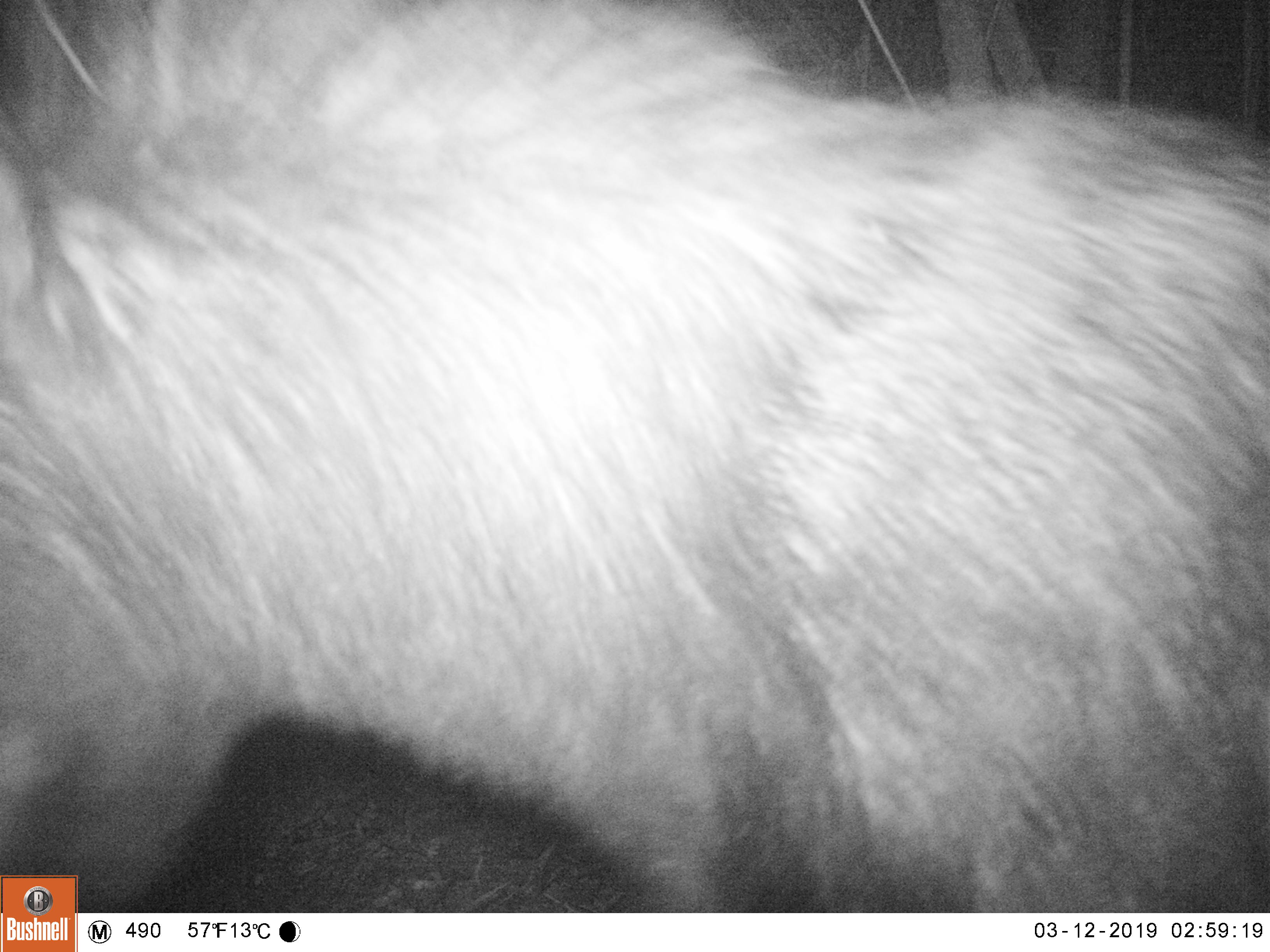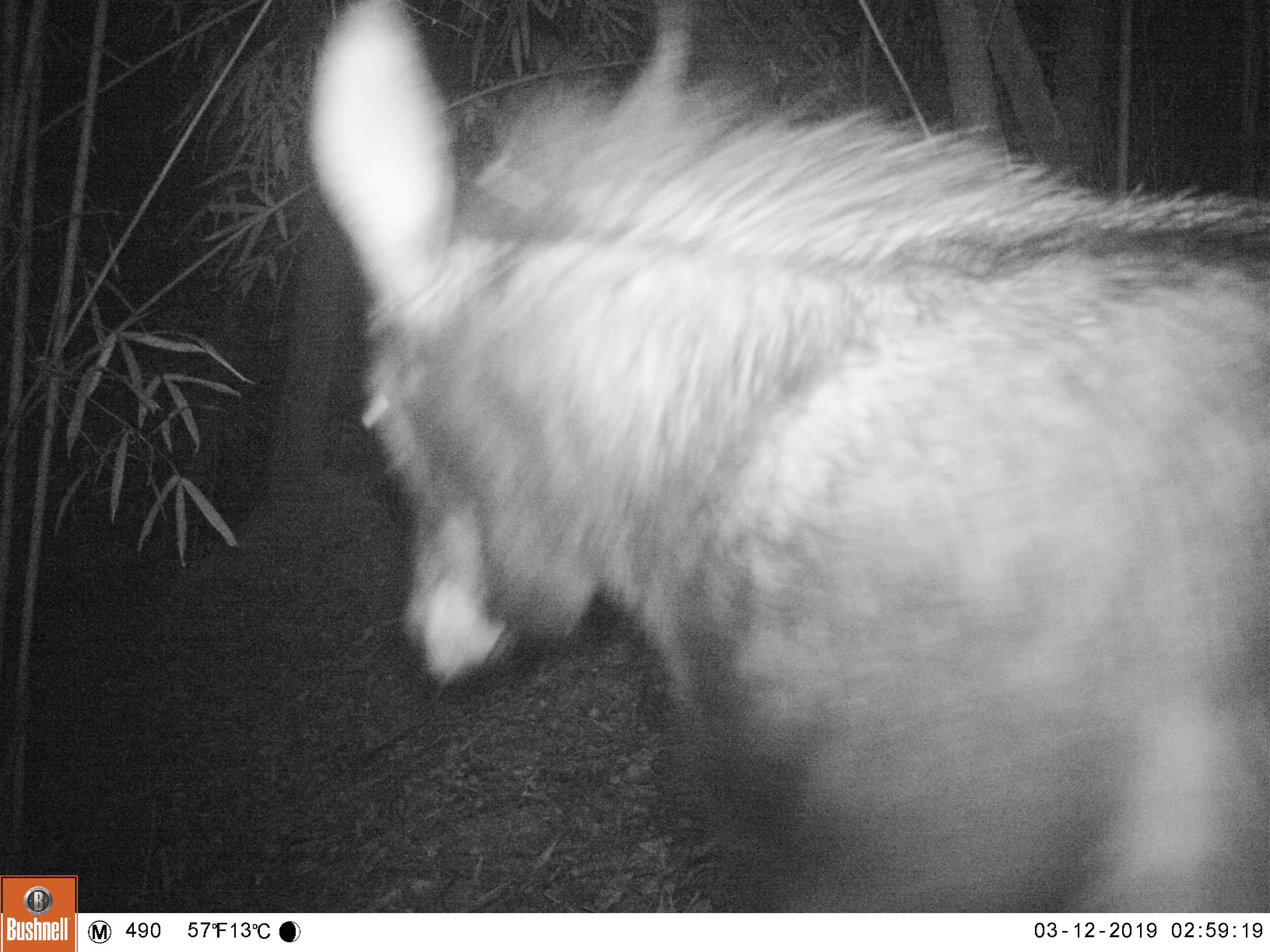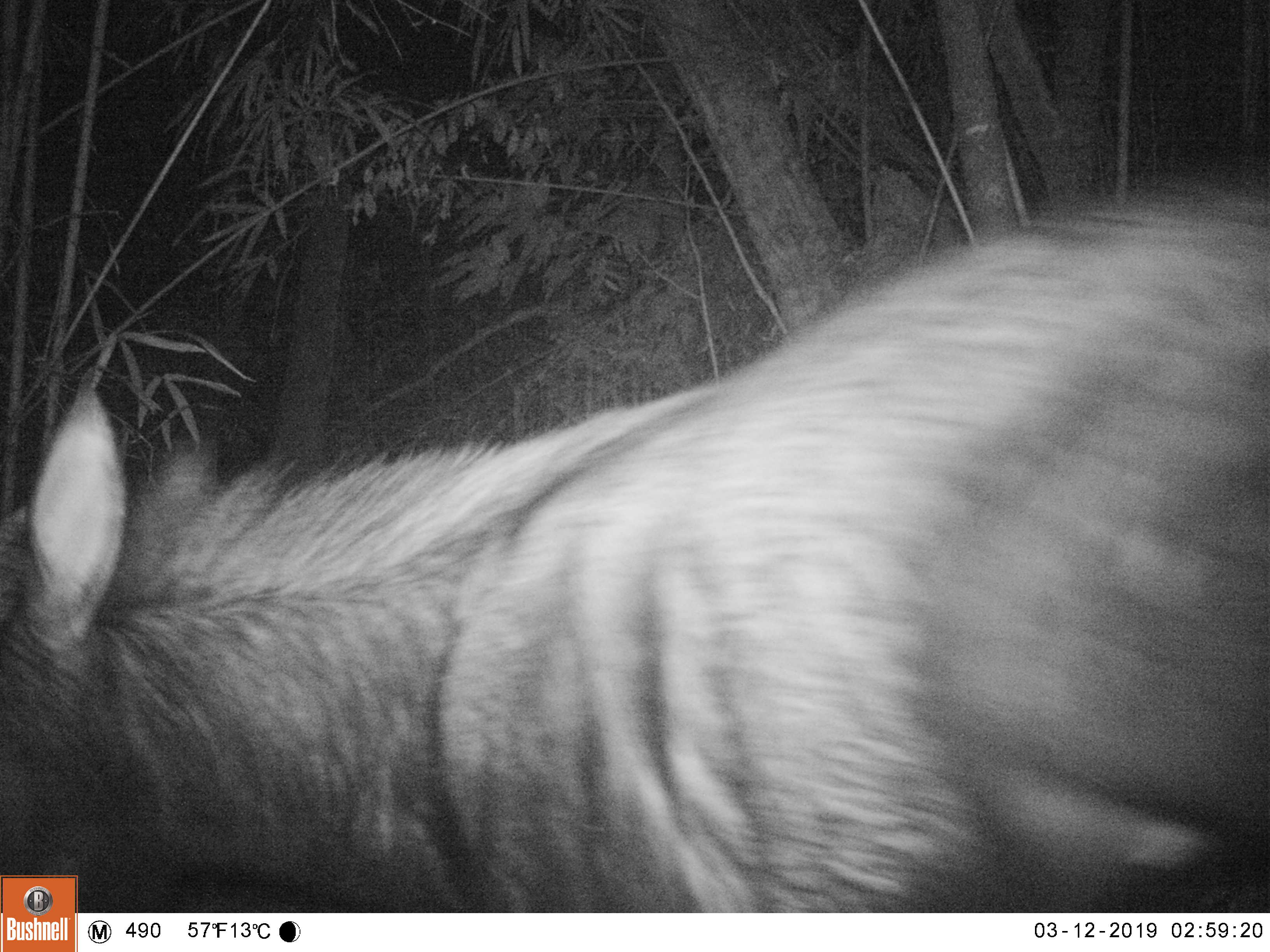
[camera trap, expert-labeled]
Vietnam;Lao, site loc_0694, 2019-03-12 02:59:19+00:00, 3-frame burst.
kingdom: Animalia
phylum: Chordata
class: Mammalia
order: Artiodactyla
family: Bovidae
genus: Capricornis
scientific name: Capricornis sumatraensis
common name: chinese serow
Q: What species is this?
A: Chinese serow (Capricornis sumatraensis).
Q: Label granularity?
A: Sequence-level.